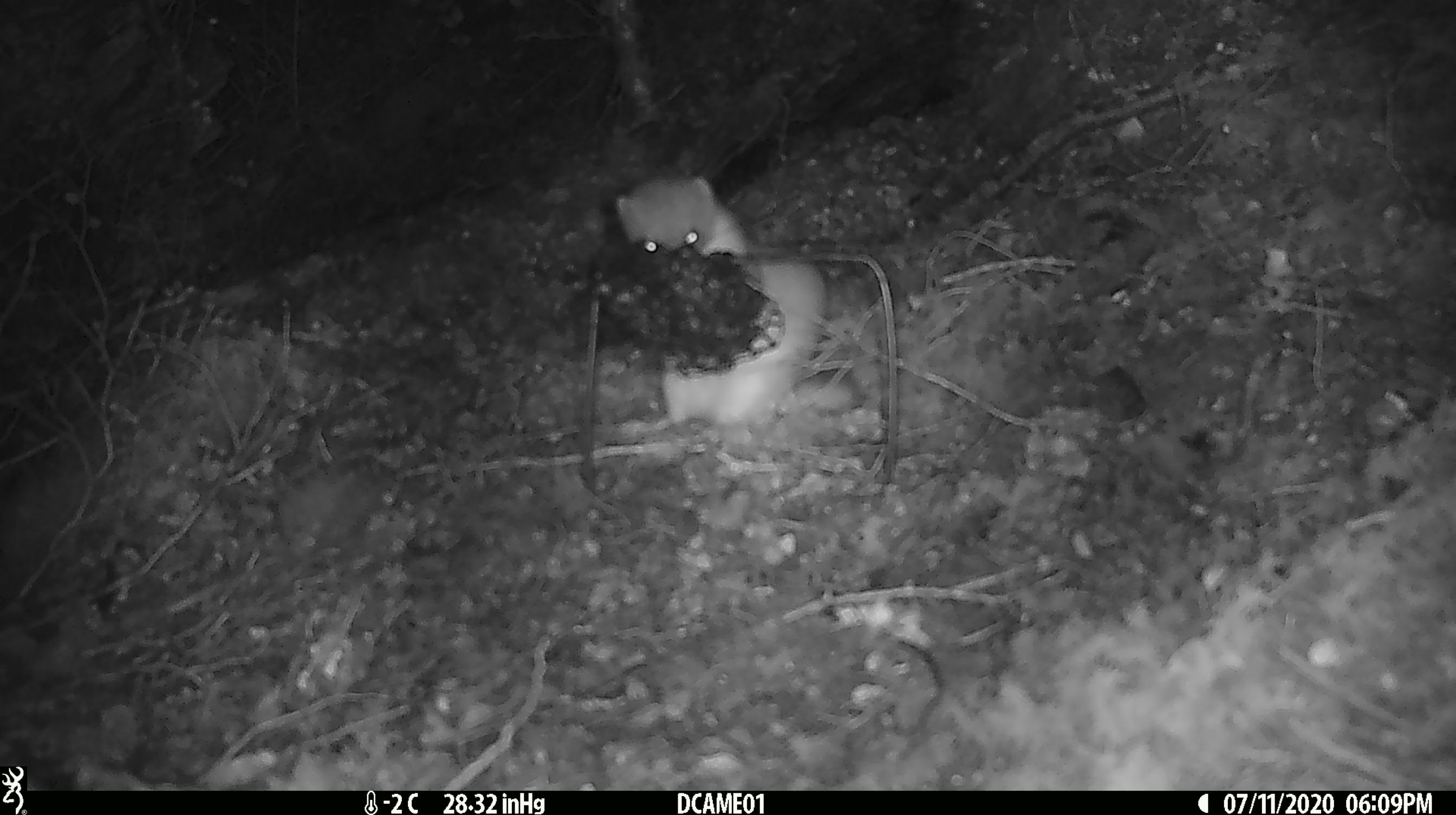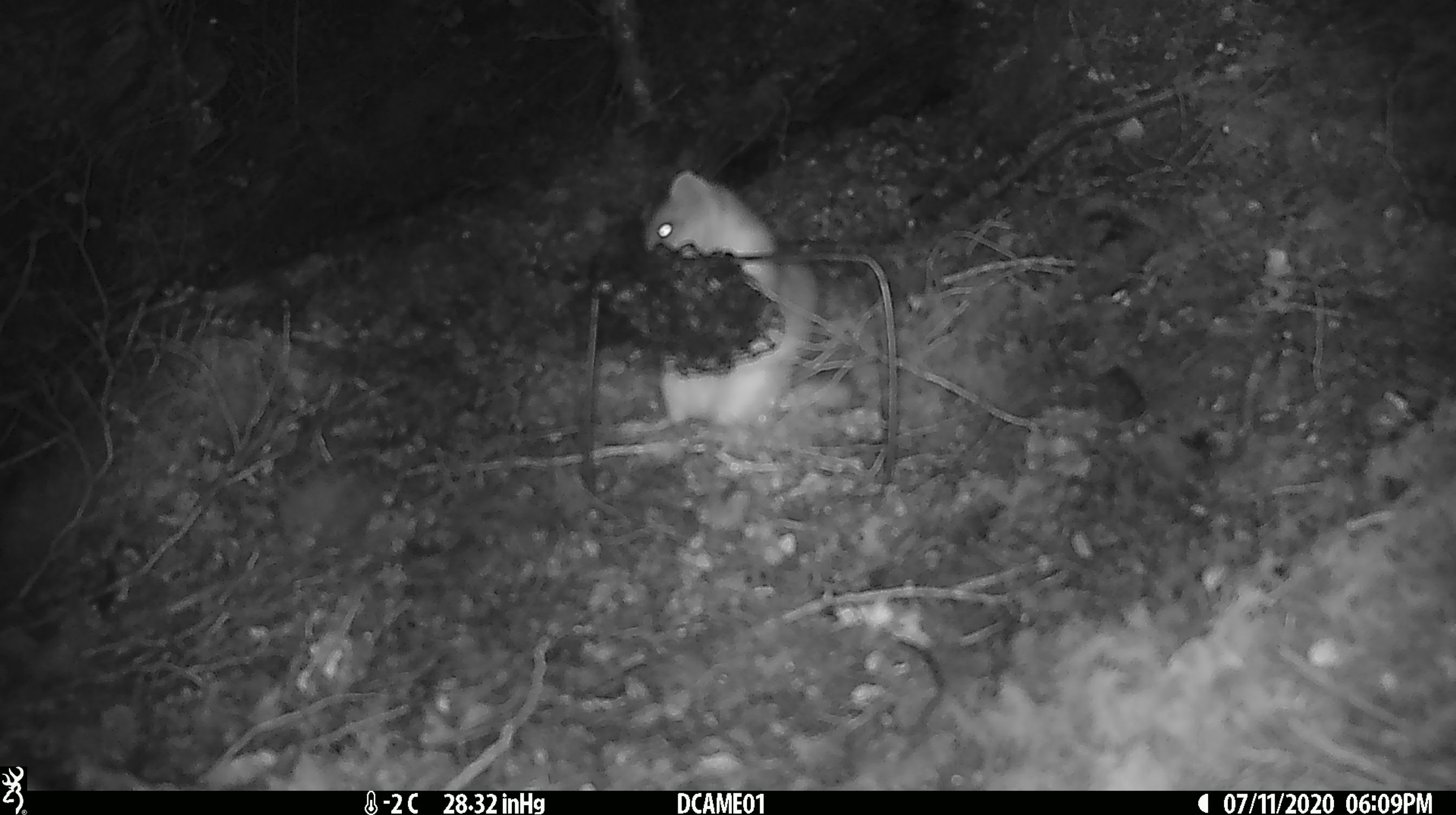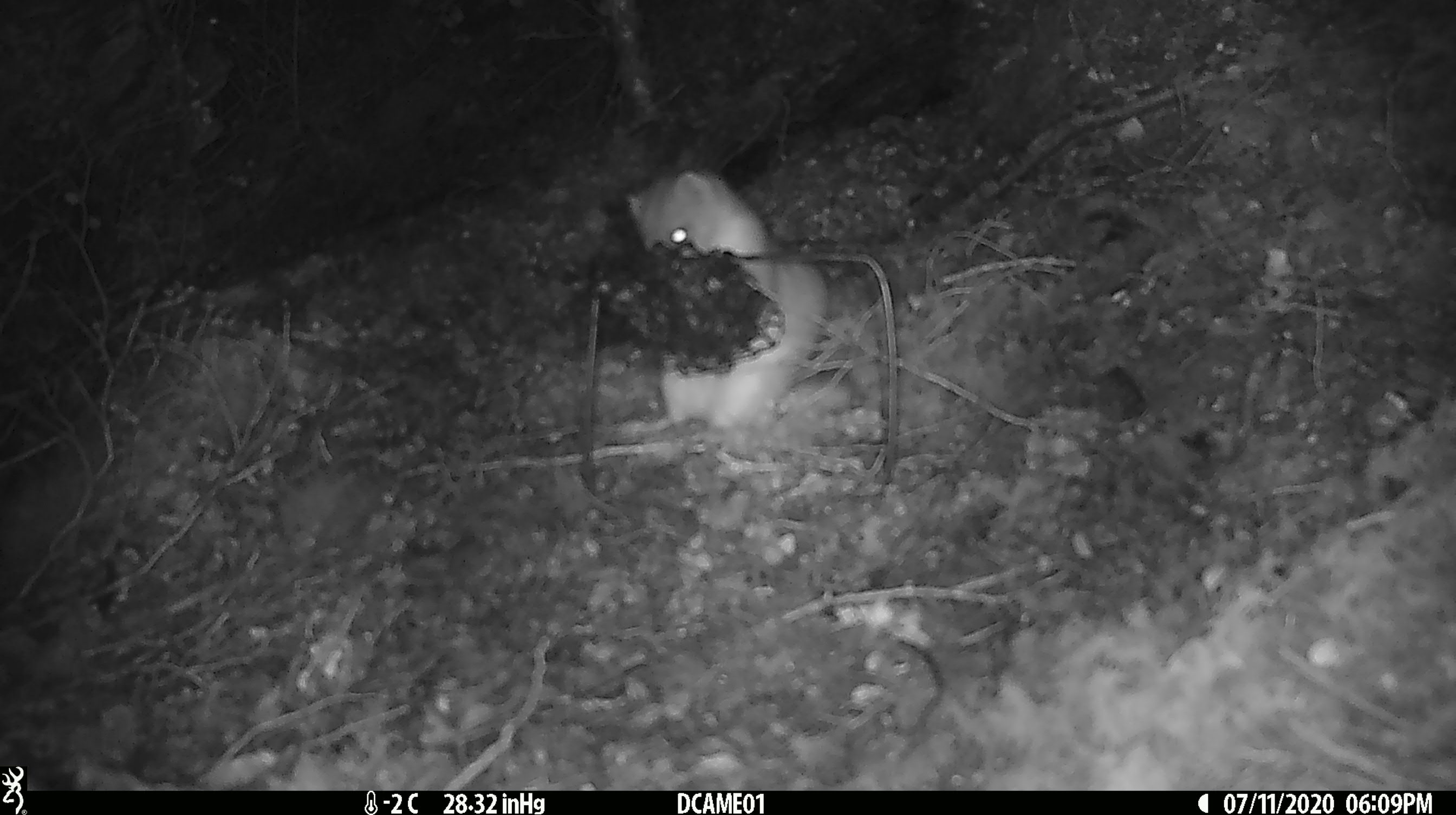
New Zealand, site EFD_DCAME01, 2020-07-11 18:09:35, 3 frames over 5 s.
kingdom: Animalia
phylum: Chordata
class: Mammalia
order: Carnivora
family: Mustelidae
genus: Mustela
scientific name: Mustela erminea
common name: stoat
Stoat (Mustela erminea).